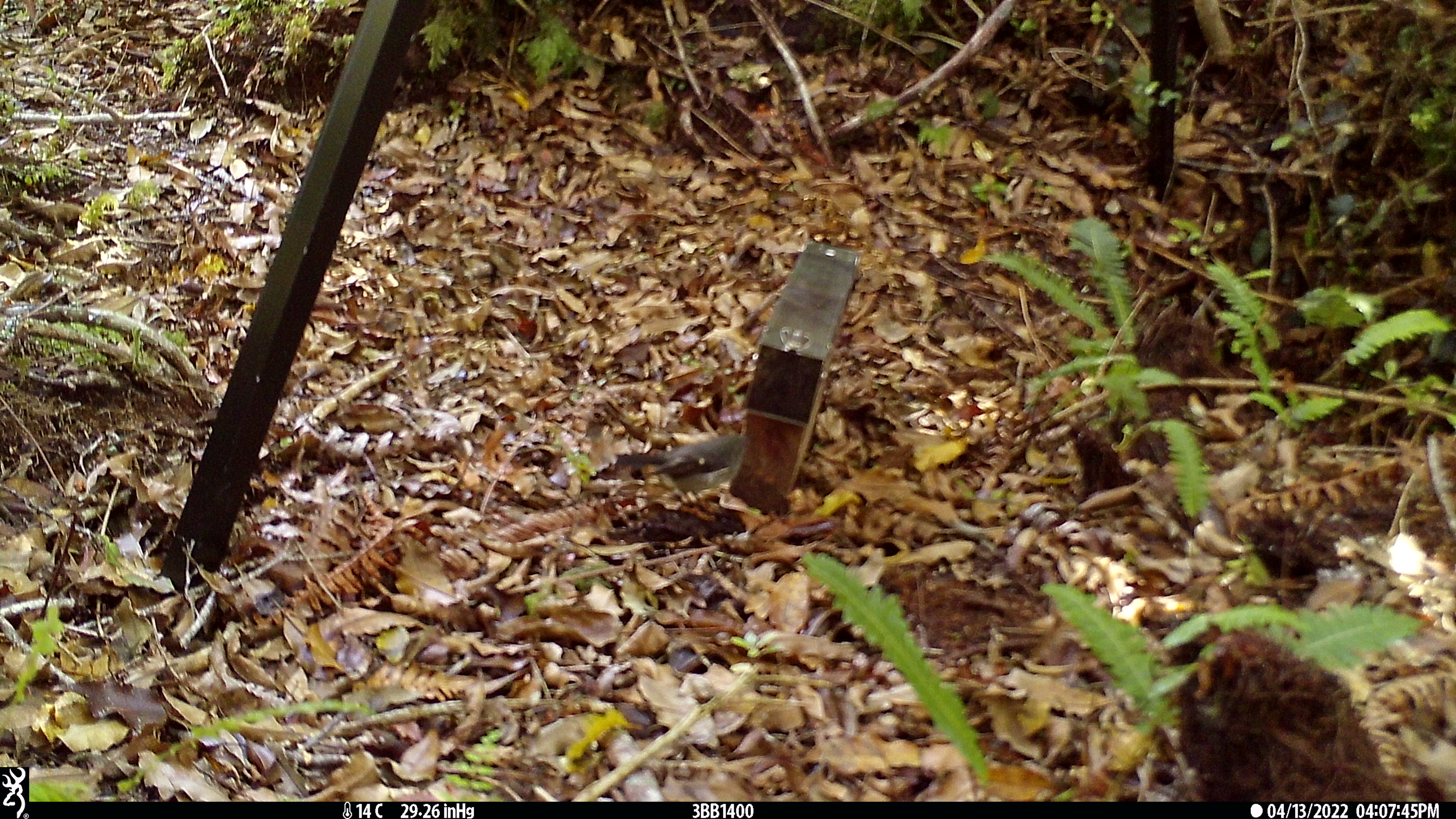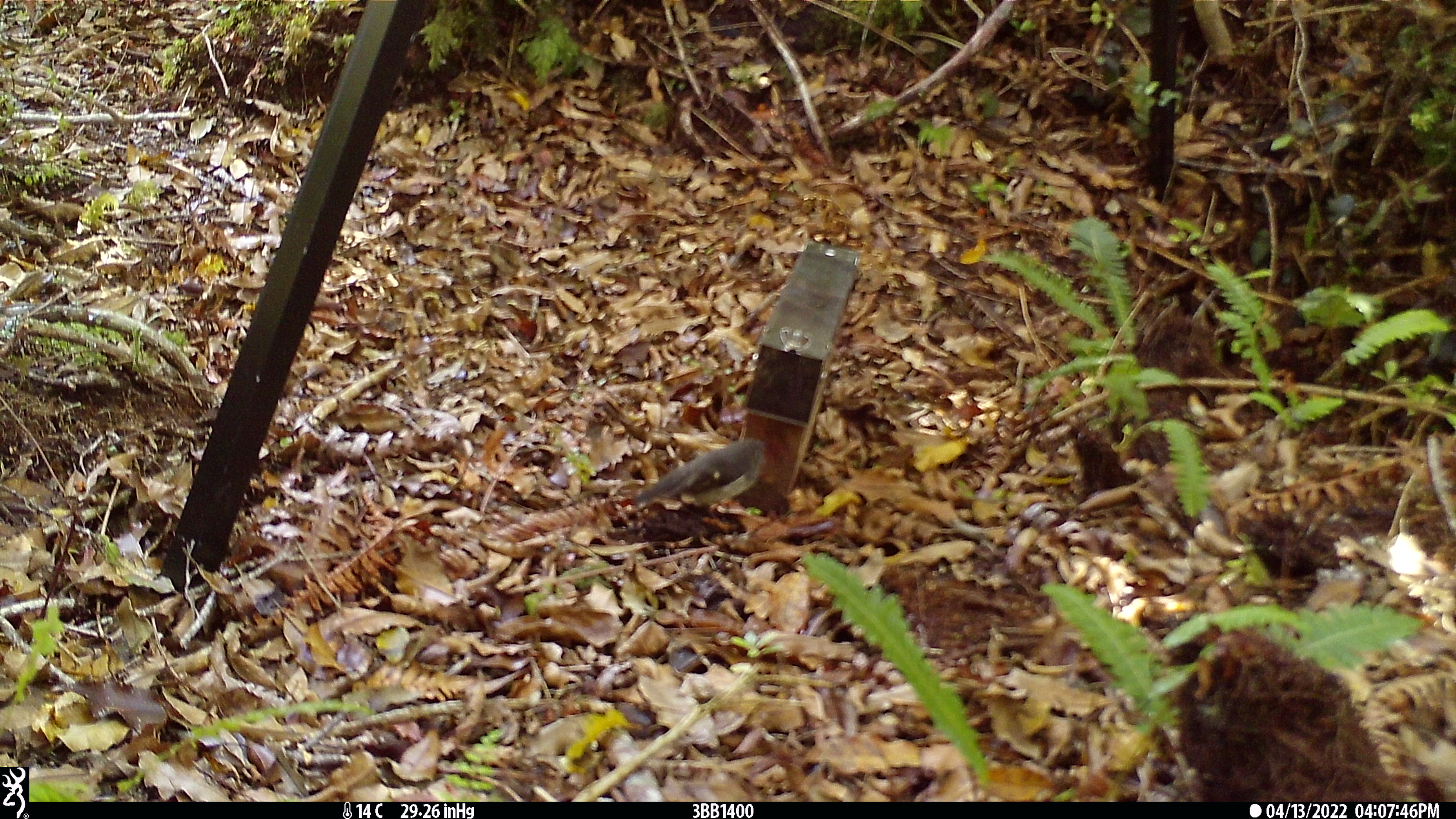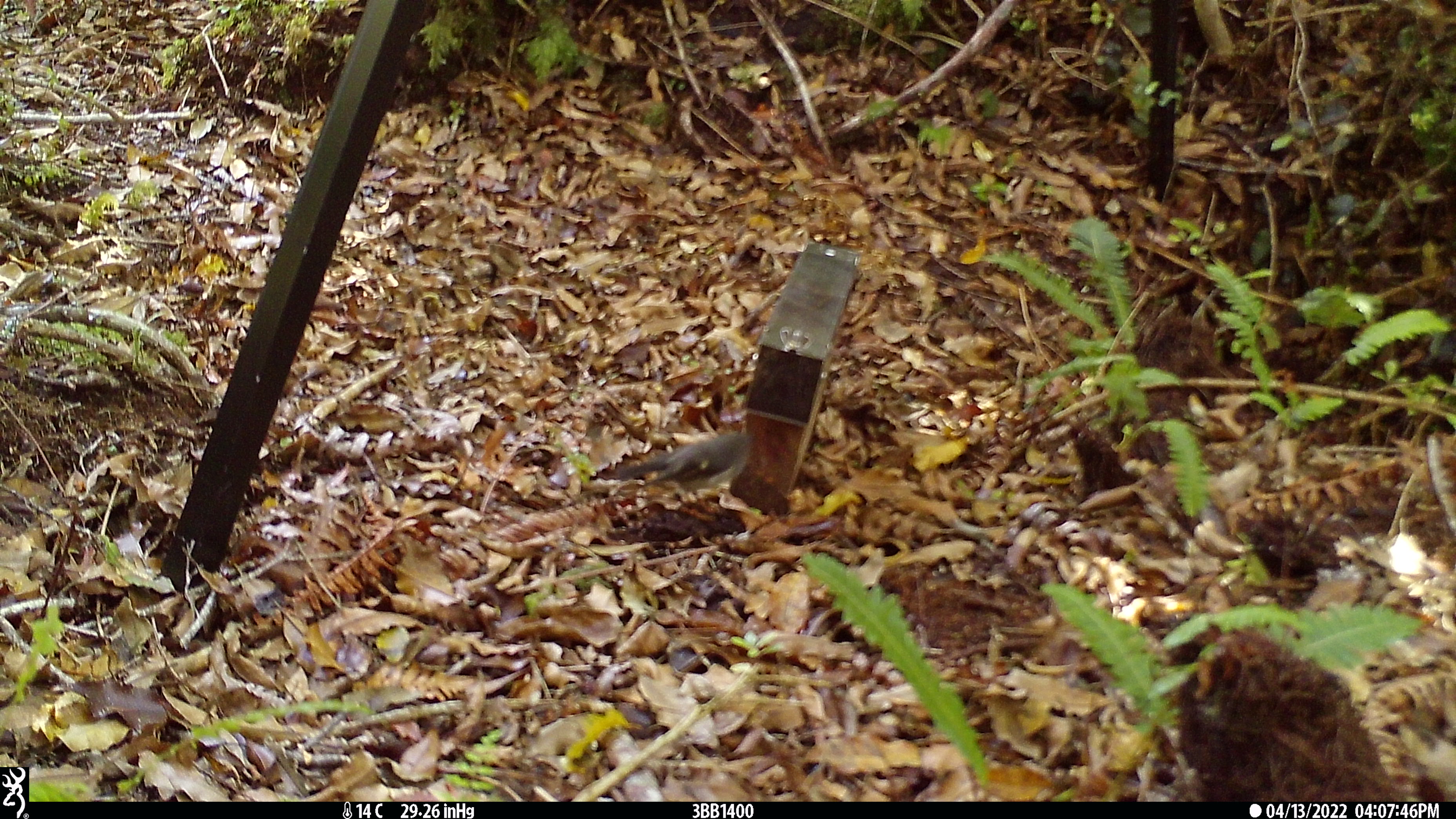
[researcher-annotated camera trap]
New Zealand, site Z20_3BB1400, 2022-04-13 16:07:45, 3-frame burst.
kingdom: Animalia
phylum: Chordata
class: Aves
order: Passeriformes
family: Petroicidae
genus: Petroica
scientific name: Petroica macrocephala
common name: tomtit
Tomtit (Petroica macrocephala).